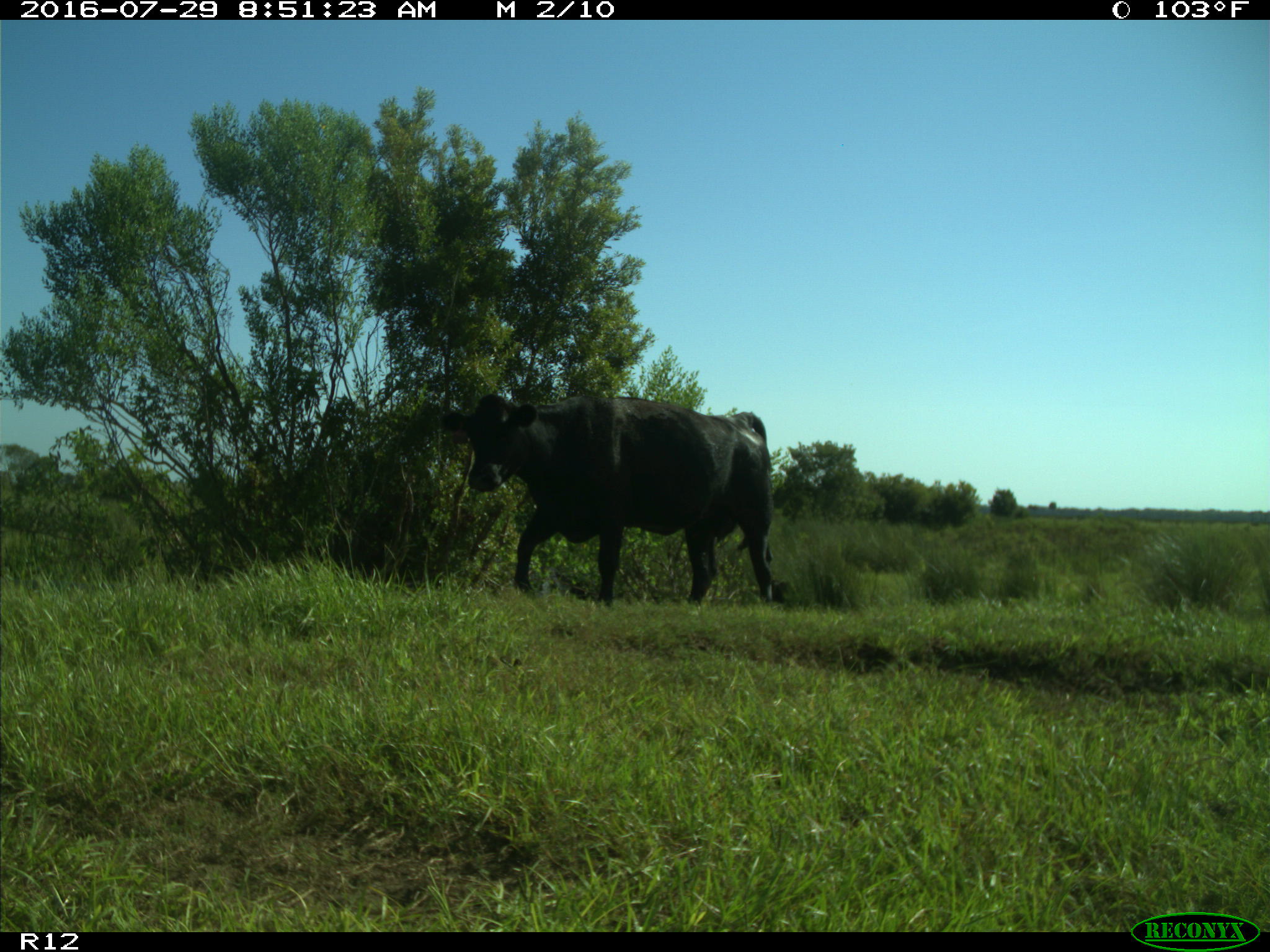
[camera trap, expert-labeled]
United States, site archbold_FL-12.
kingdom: Animalia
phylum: Chordata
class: Mammalia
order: Artiodactyla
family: Bovidae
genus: Bos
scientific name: Bos taurus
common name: domestic cow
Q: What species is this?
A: Bos taurus (domestic cow).